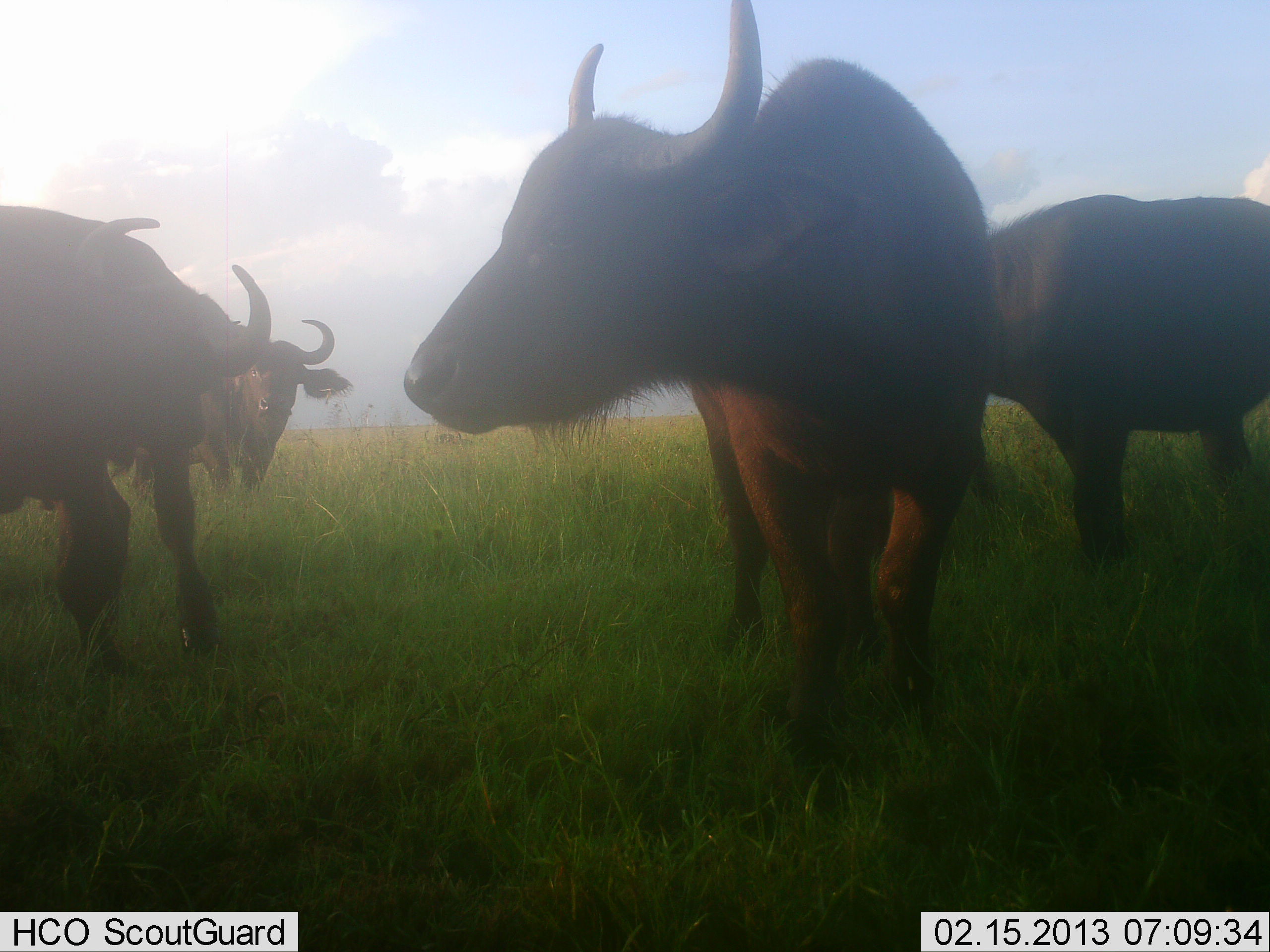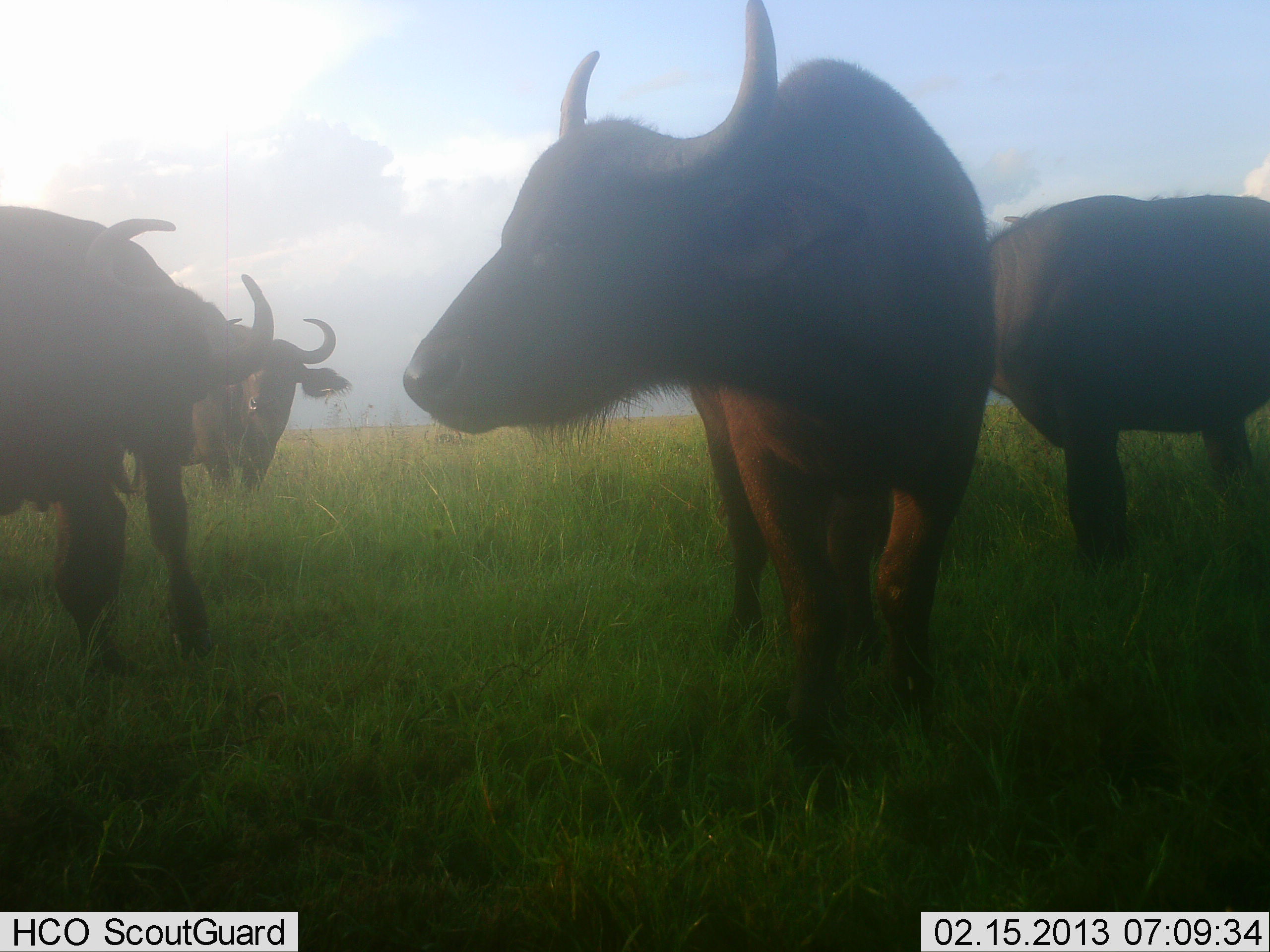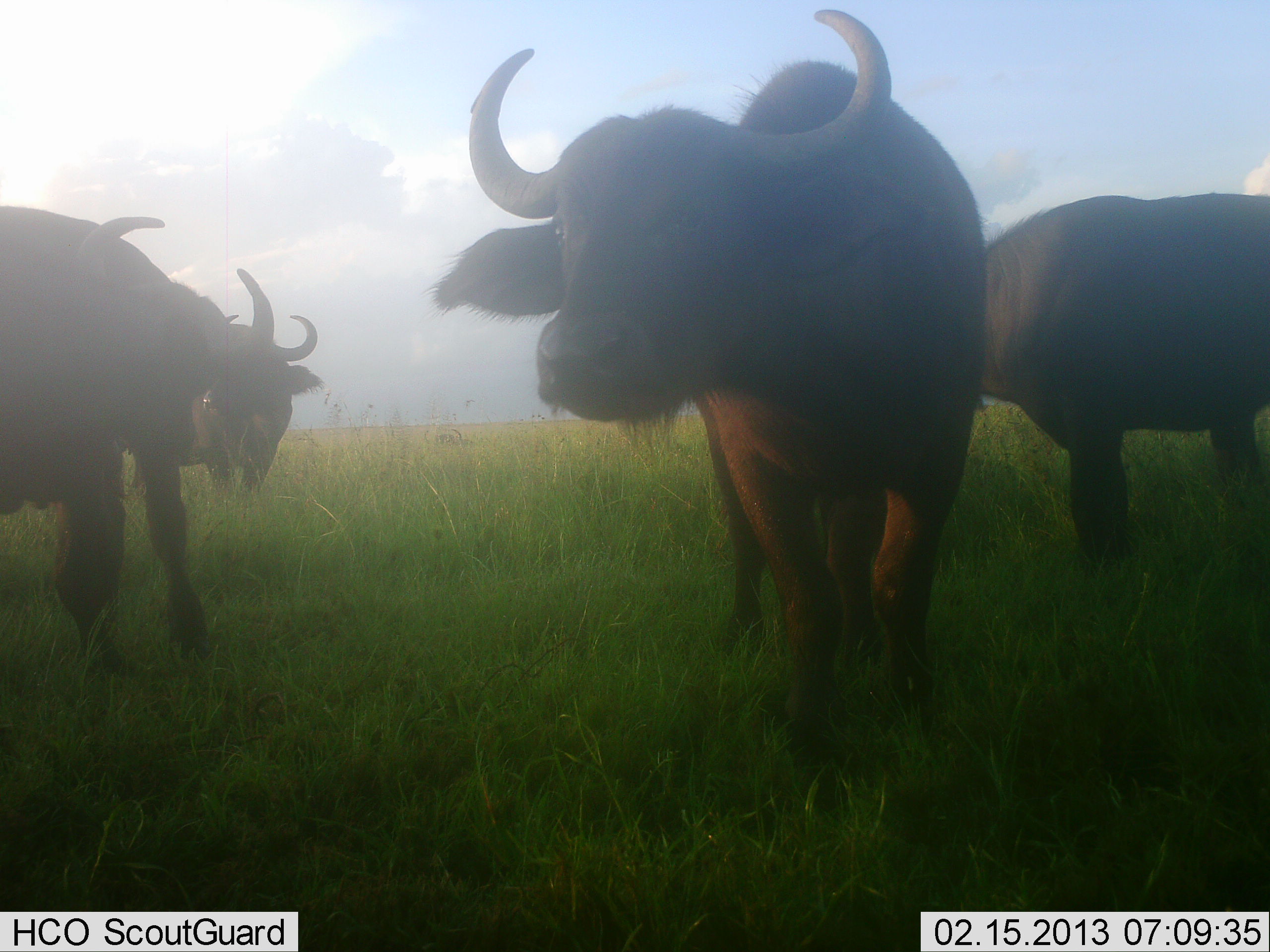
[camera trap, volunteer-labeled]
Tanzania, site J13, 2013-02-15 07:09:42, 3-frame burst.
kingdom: Animalia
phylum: Chordata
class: Mammalia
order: Artiodactyla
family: Bovidae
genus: Syncerus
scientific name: Syncerus caffer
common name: cape buffalo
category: buffalo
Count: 4.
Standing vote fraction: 94%.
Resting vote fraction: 0%.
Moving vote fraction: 12%.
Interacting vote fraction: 0%.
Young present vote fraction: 0%.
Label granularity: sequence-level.